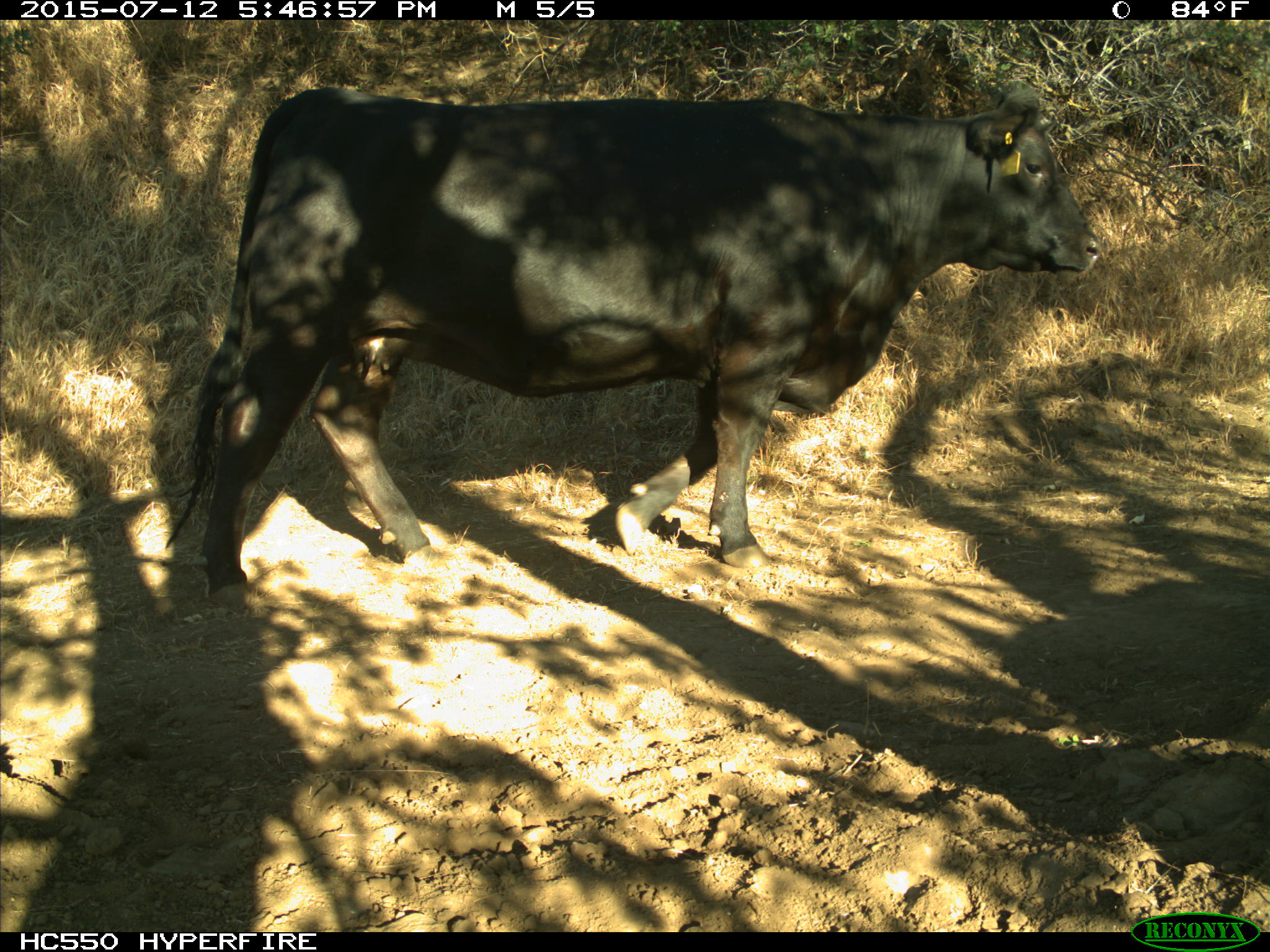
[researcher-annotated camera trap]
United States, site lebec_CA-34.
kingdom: Animalia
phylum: Chordata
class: Mammalia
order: Artiodactyla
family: Bovidae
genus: Bos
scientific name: Bos taurus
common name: domestic cow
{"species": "Bos taurus (domestic cow)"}